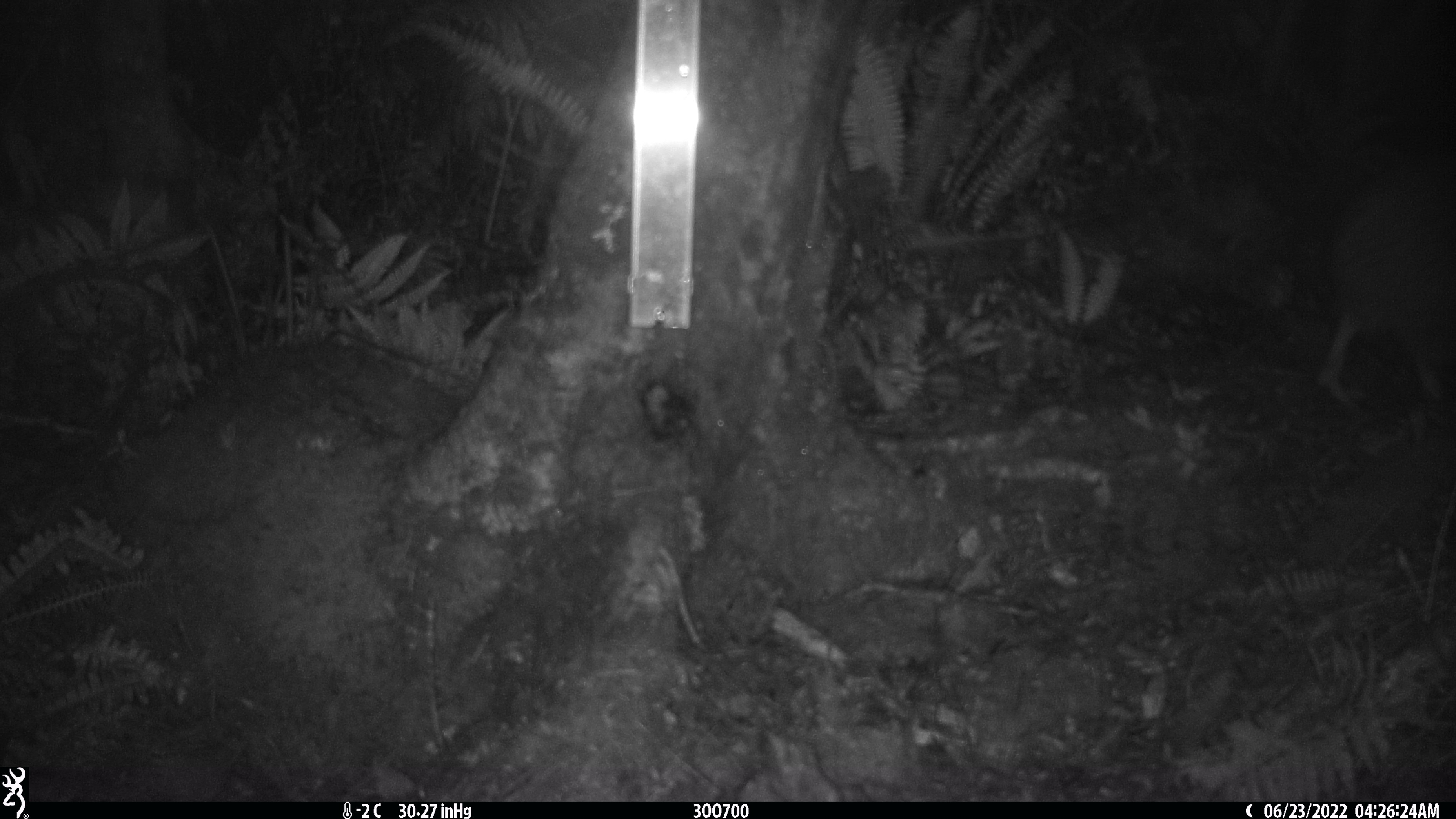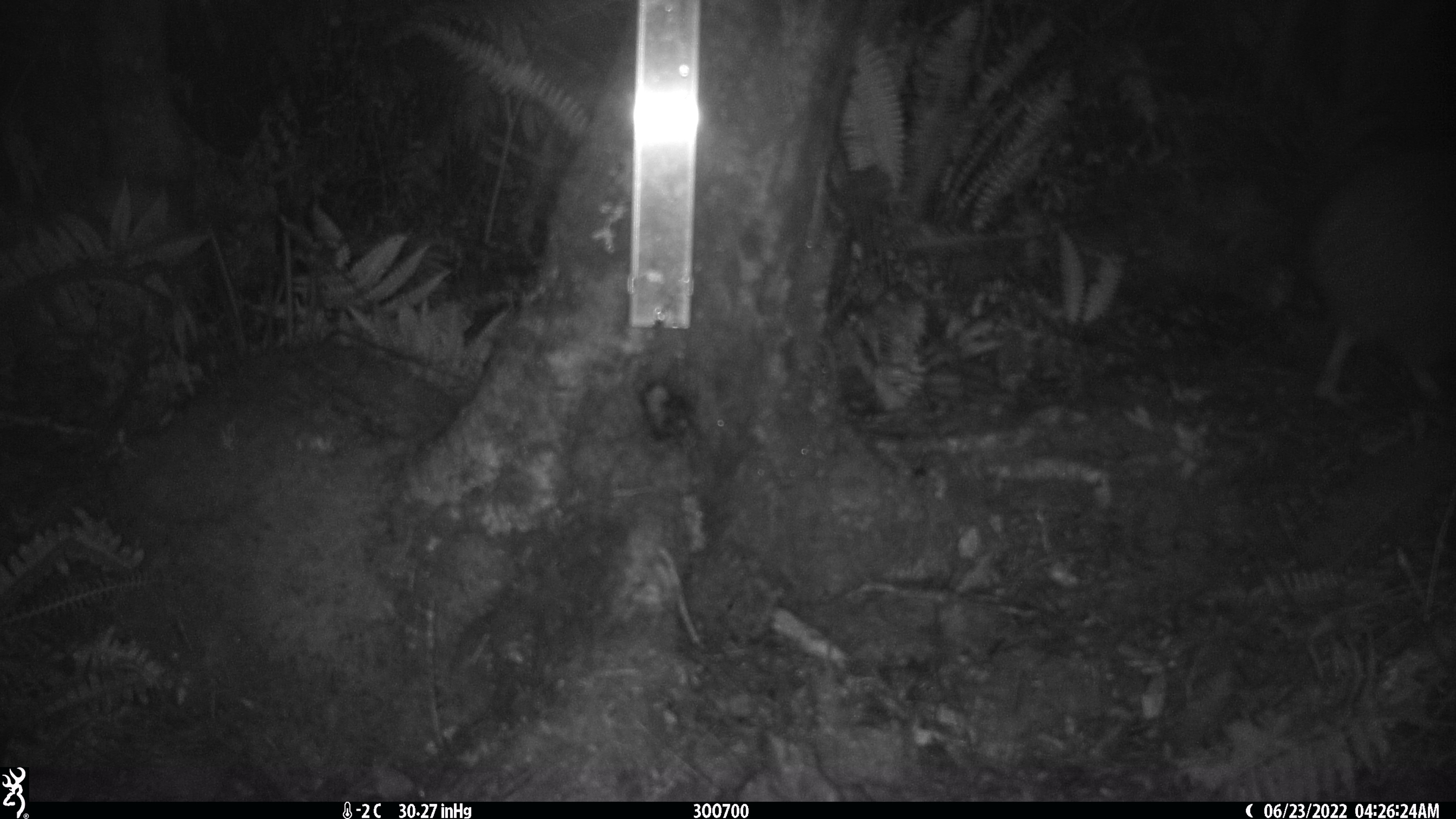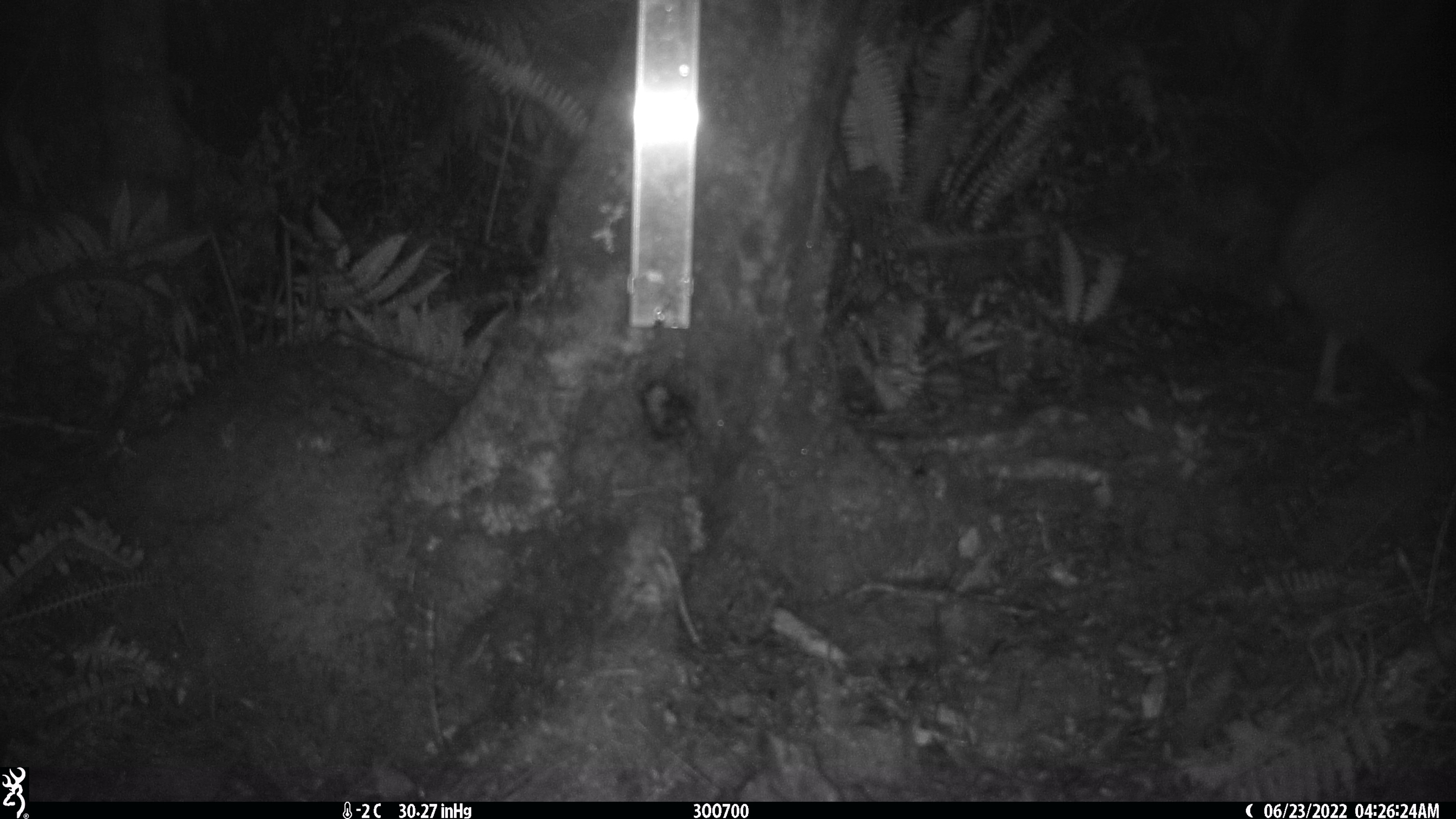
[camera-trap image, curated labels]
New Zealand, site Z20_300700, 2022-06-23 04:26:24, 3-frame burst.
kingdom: Animalia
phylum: Chordata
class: Aves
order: Apterygiformes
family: Apterygidae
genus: Apteryx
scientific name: Apteryx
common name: kiwi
Kiwi (Apteryx).